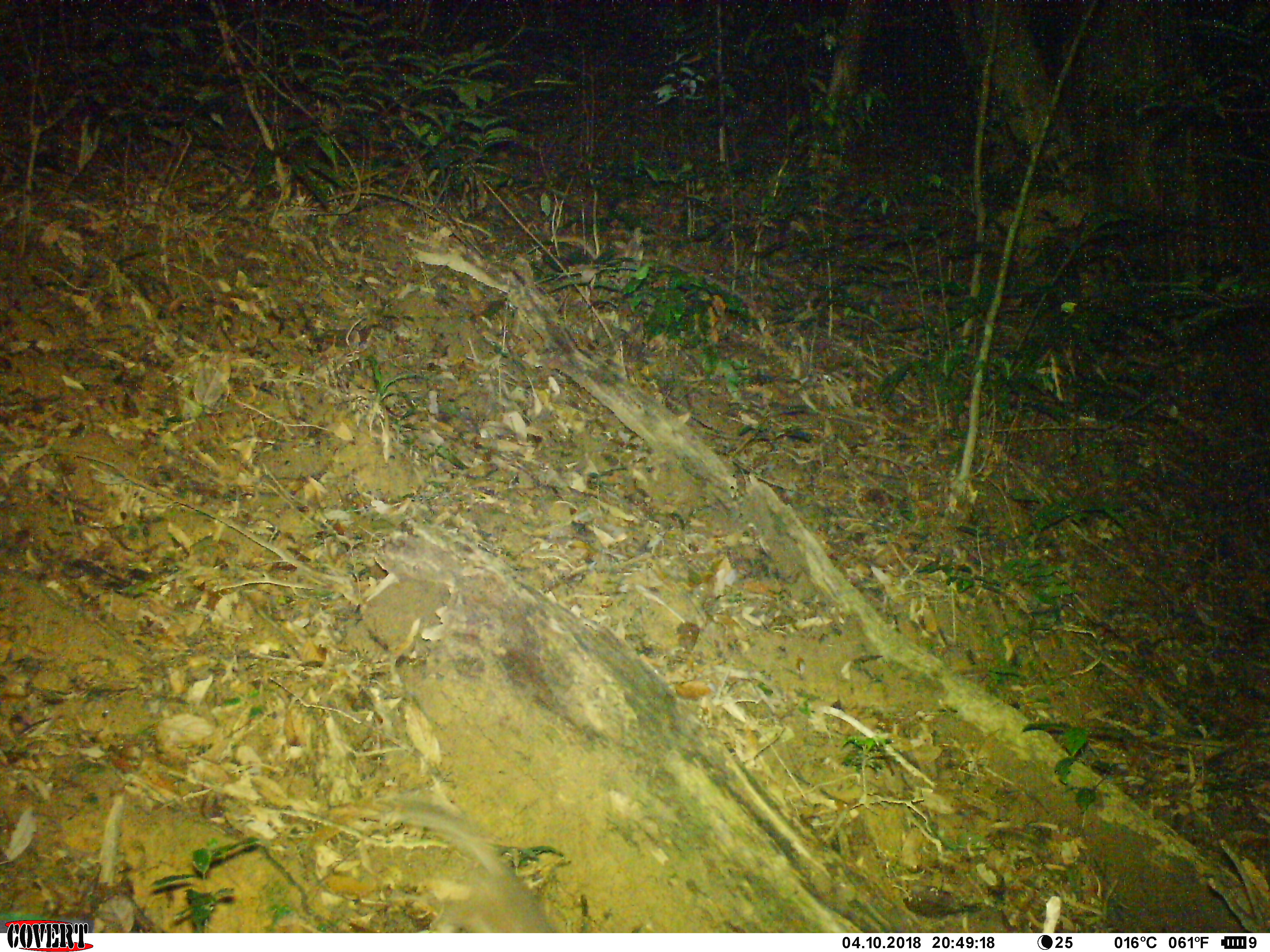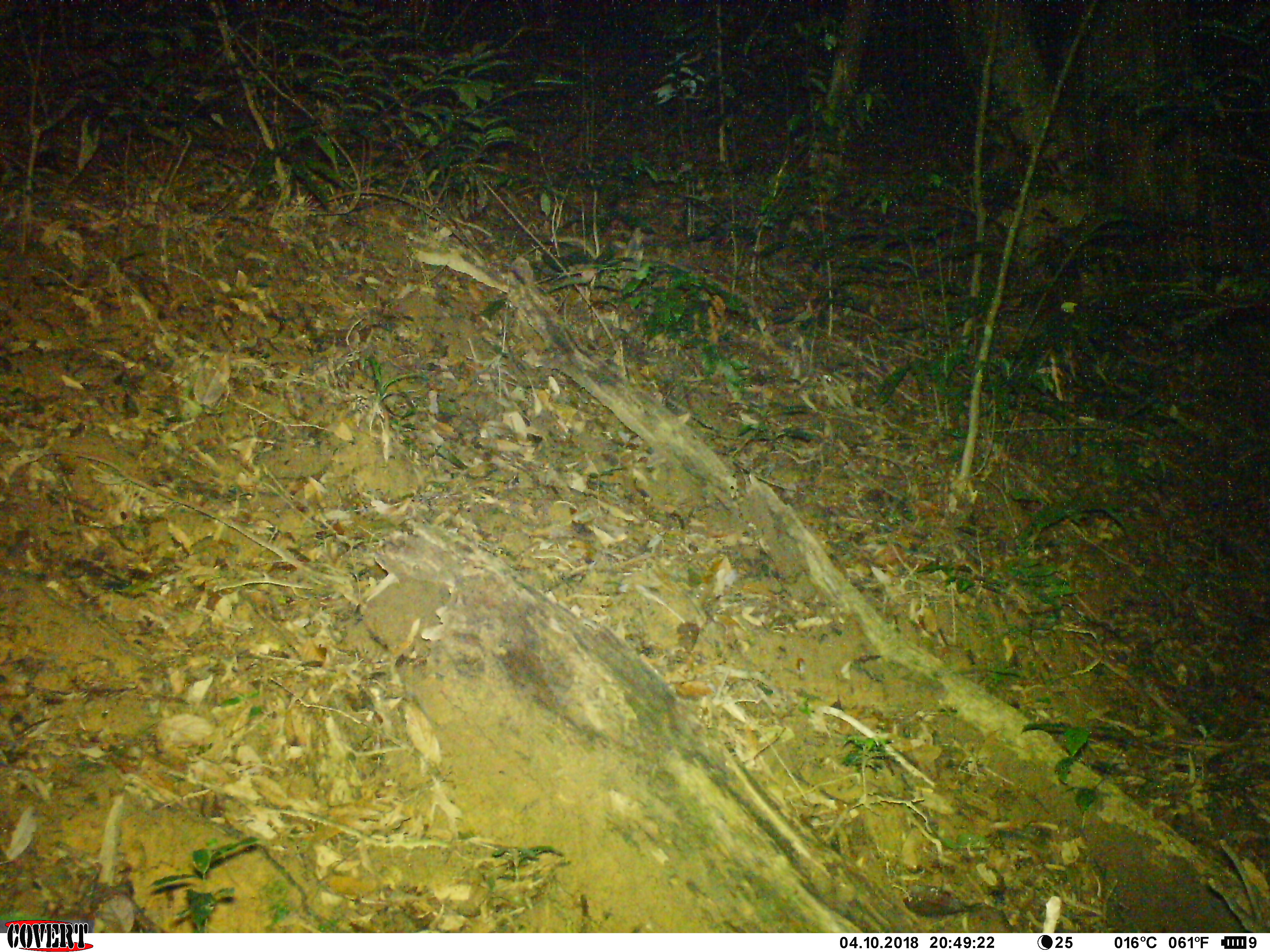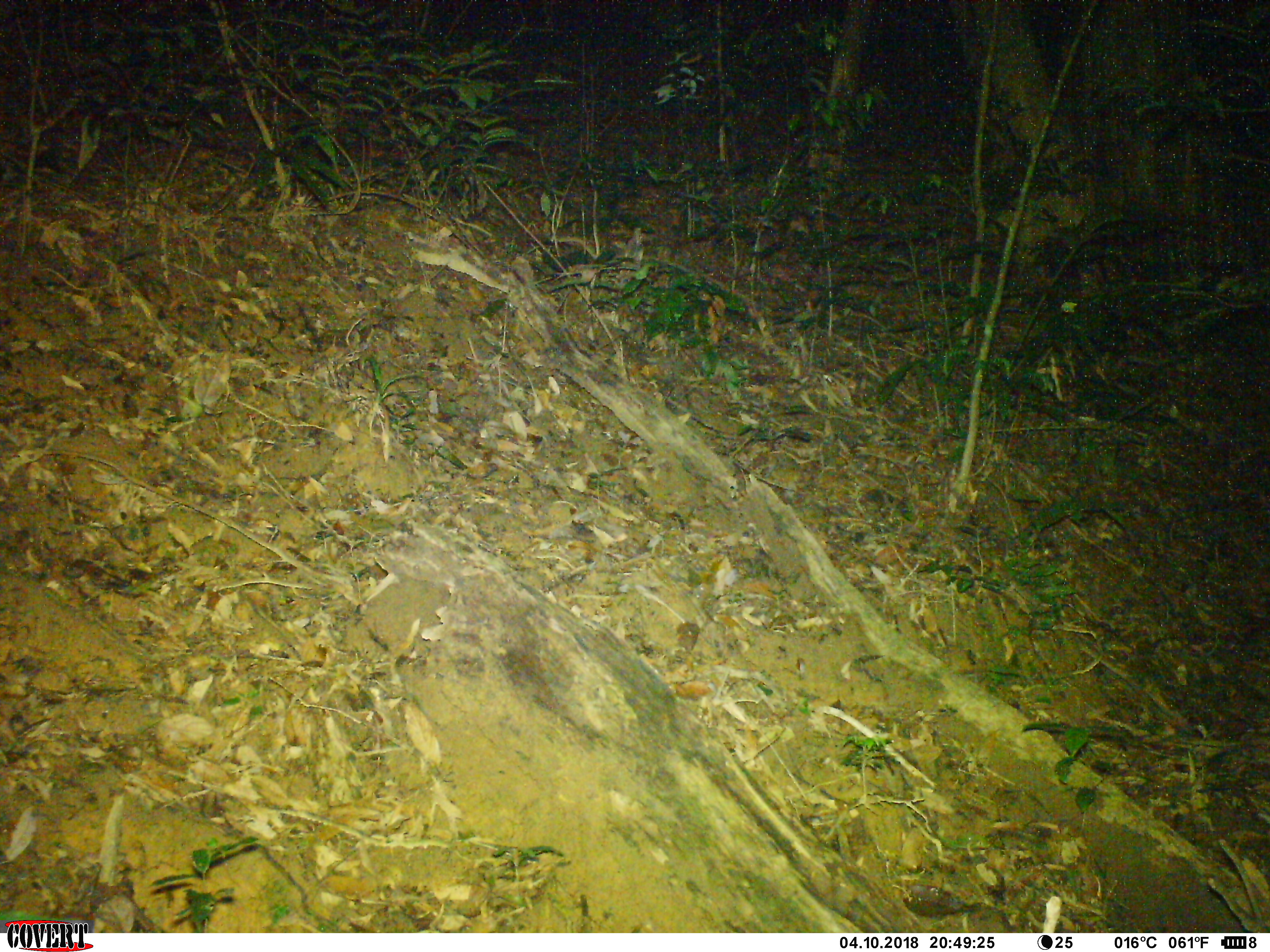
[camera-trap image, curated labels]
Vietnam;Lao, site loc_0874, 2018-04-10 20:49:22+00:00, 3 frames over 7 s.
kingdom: Animalia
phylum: Chordata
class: Mammalia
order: Carnivora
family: Mustelidae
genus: Melogale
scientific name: Melogale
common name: ferret badger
Ferret badger (Melogale). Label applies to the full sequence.